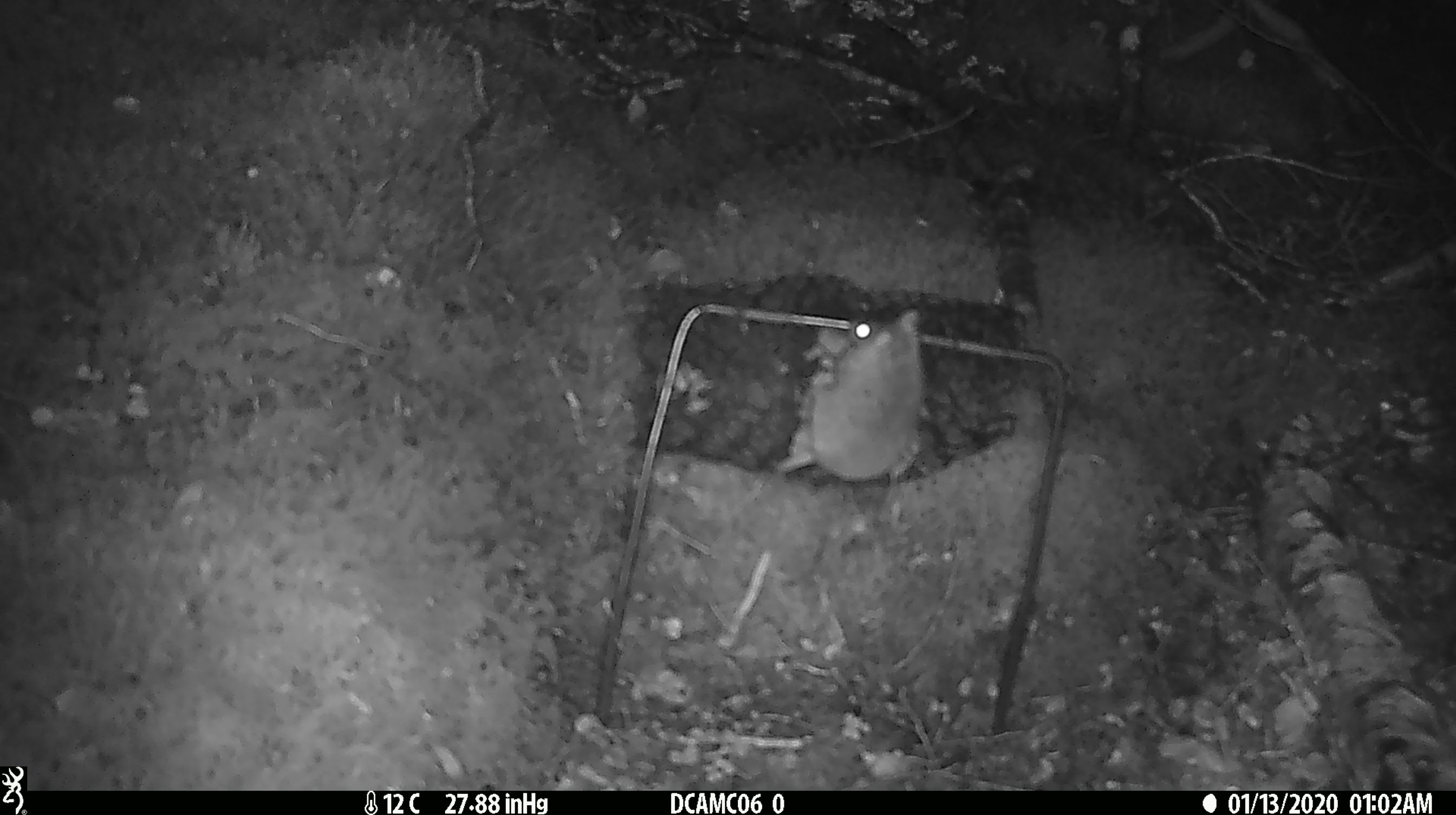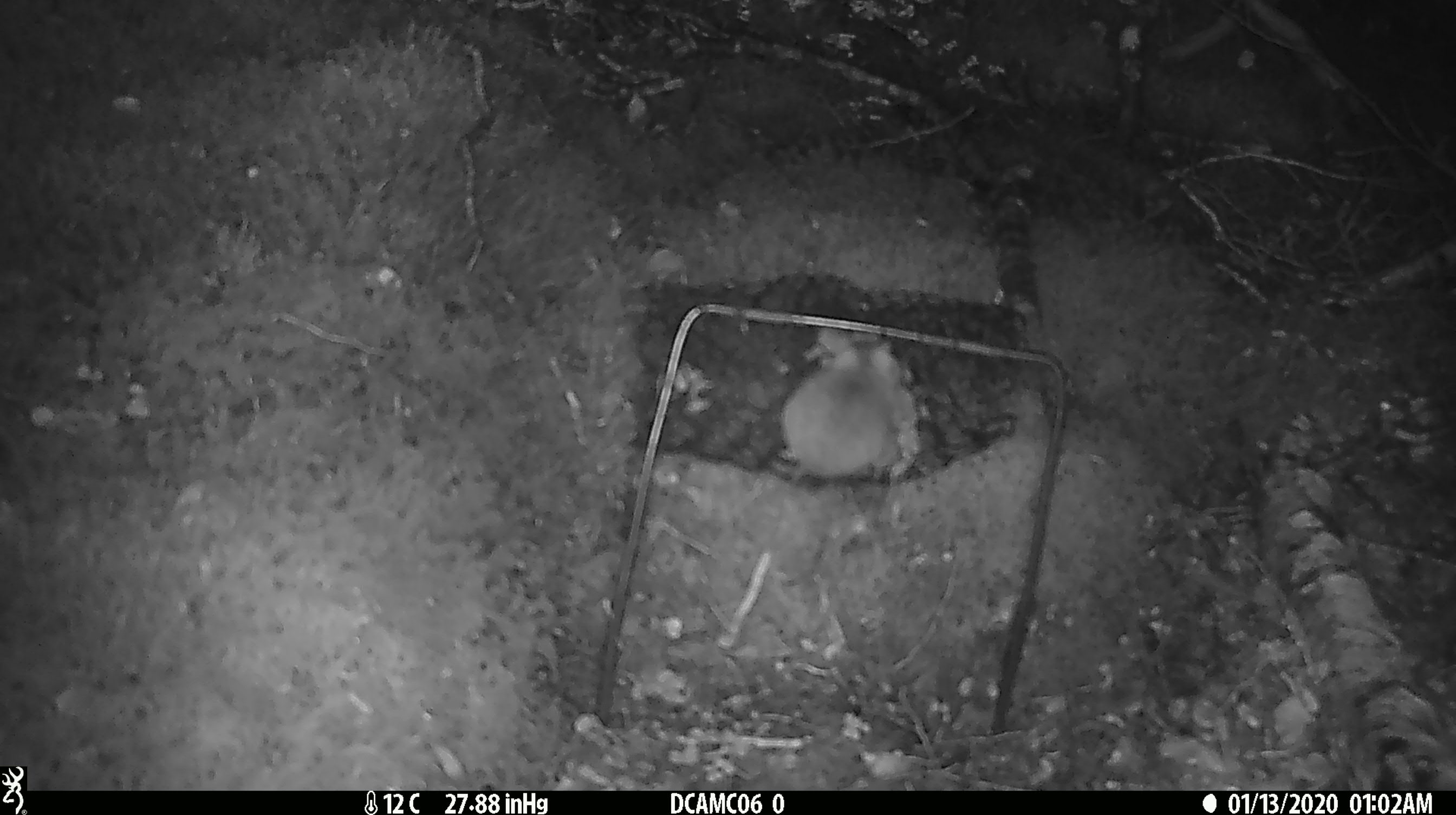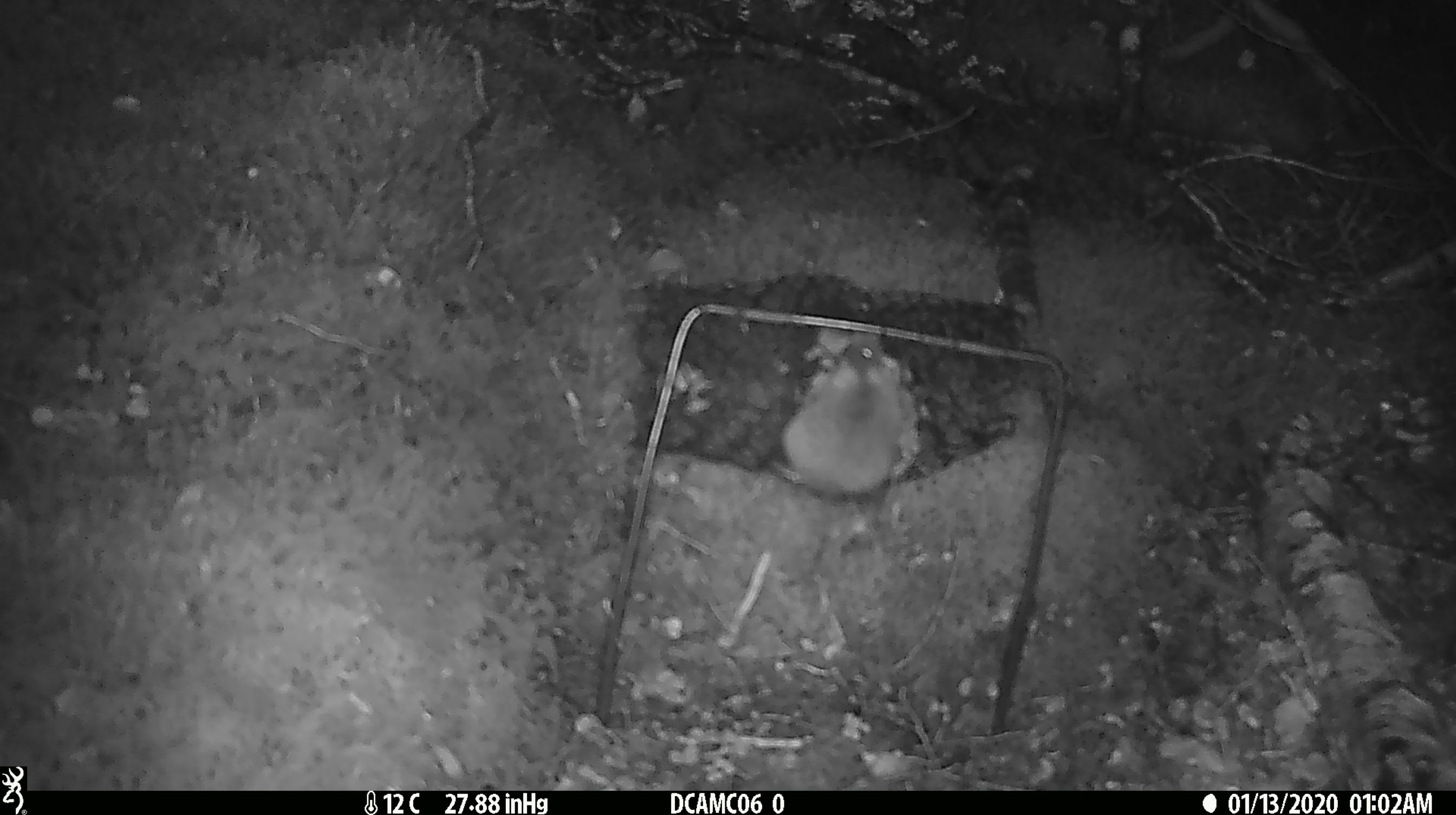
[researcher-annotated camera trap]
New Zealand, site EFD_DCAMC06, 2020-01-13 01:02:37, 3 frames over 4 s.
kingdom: Animalia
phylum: Chordata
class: Mammalia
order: Rodentia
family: Muridae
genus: Mus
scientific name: Mus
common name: mouse